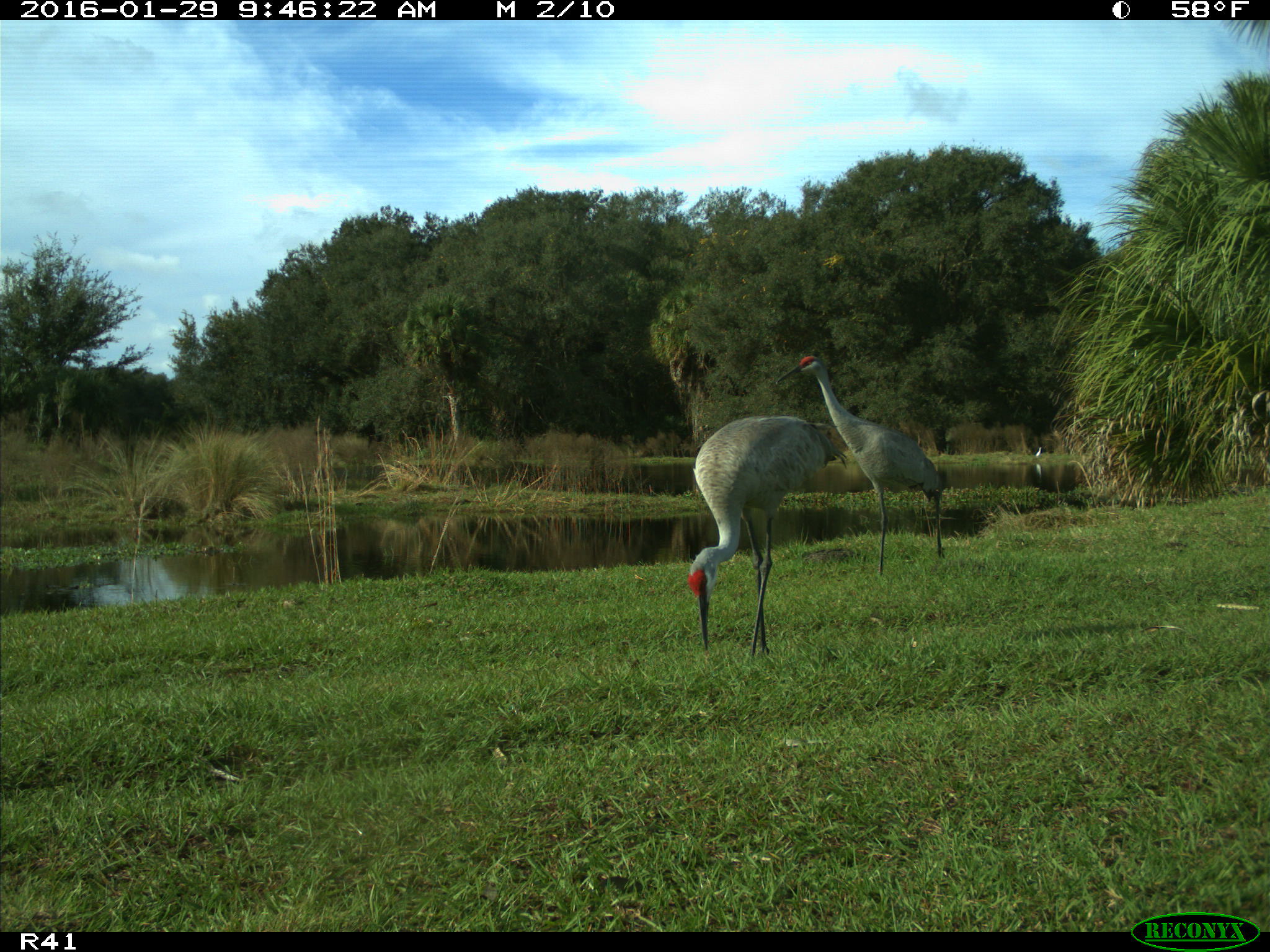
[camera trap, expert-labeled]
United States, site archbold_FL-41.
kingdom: Animalia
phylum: Chordata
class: Aves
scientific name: Aves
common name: birds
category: unidentified bird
Unidentified bird (birds) (Aves).